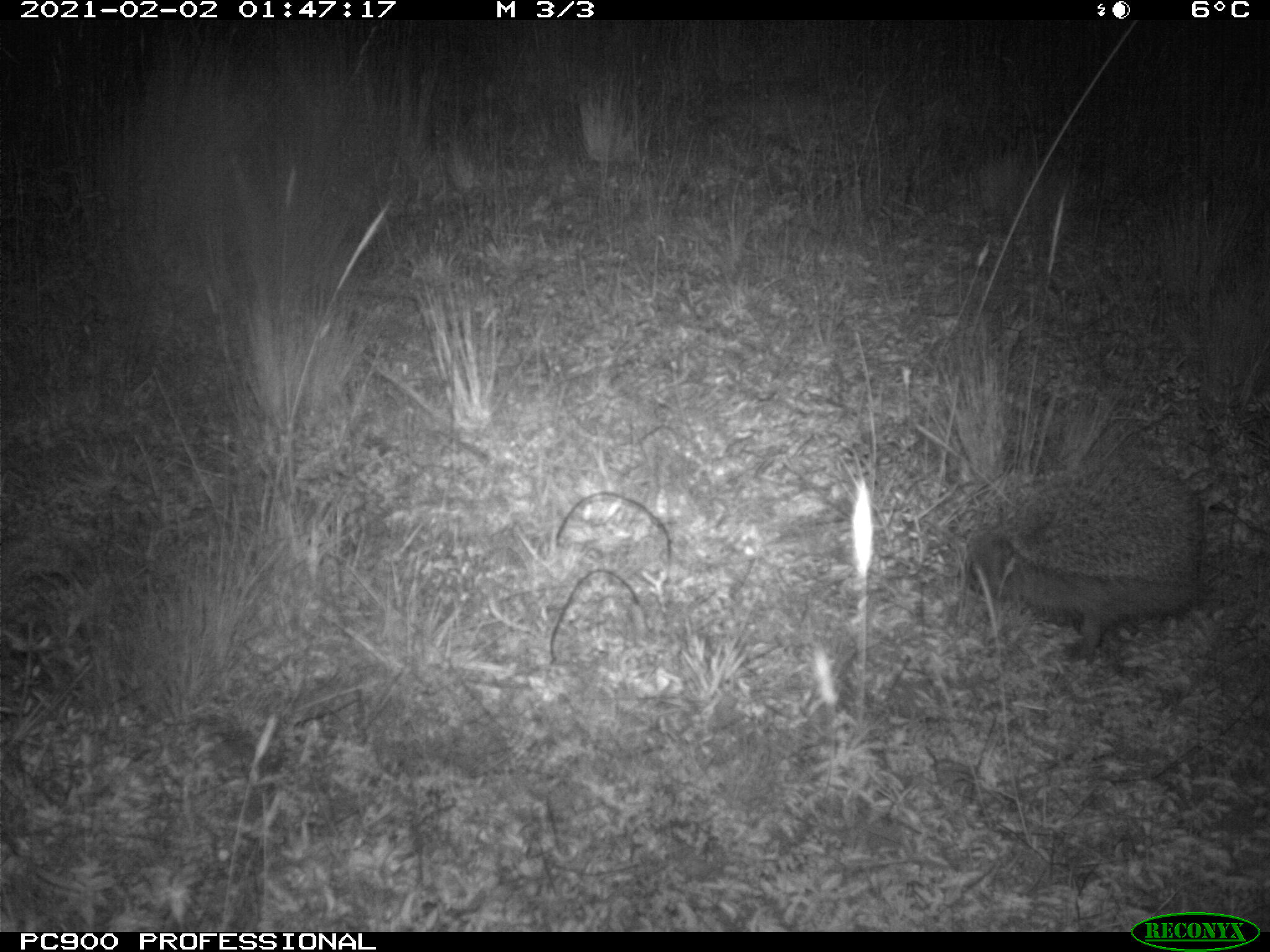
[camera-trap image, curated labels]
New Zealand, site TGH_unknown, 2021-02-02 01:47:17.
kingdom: Animalia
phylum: Chordata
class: Mammalia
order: Eulipotyphla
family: Erinaceidae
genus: Erinaceus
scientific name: Erinaceus europaeus europaeus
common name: european hedgehog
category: hedgehog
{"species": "hedgehog (european hedgehog) (Erinaceus europaeus europaeus)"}